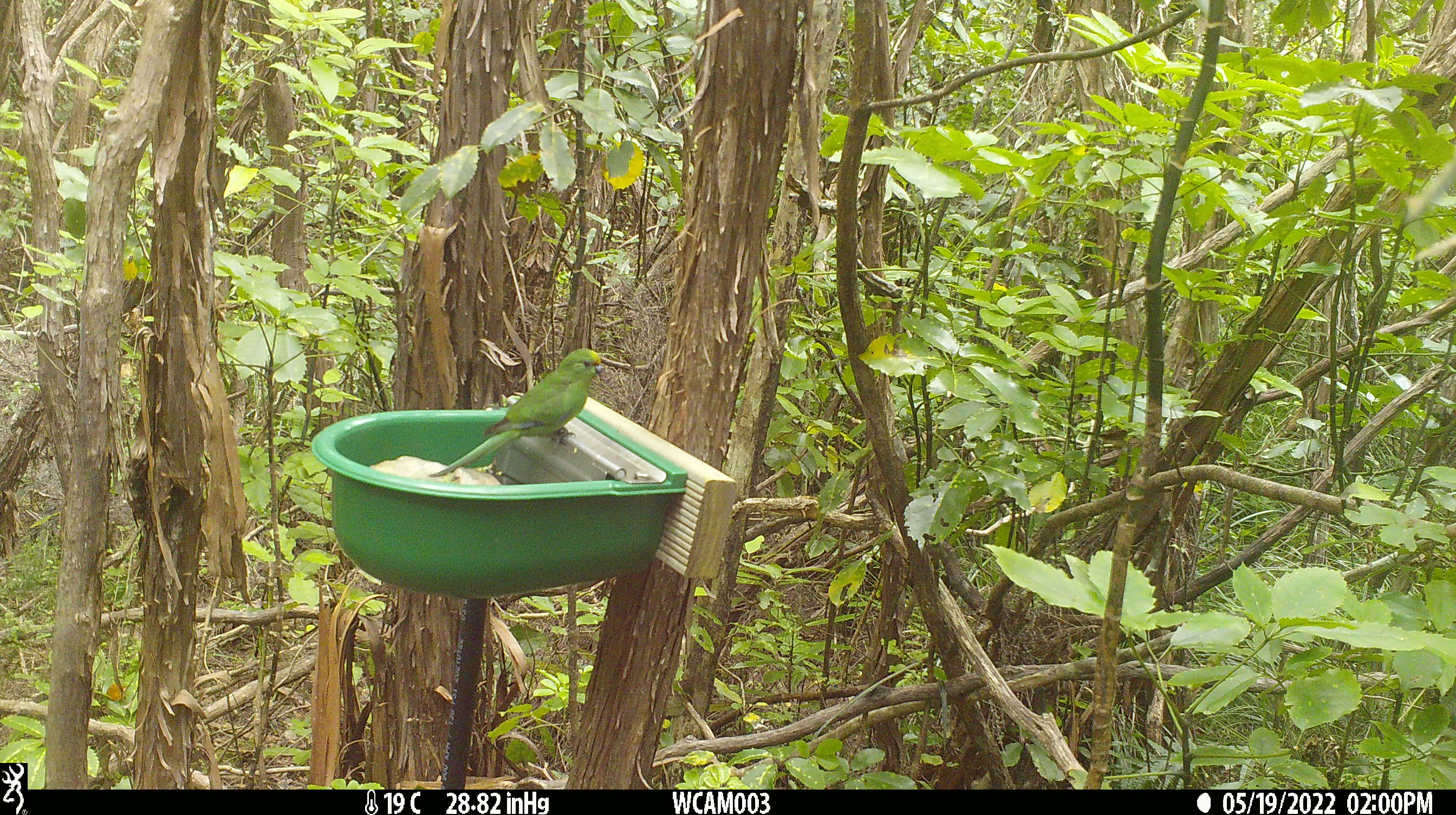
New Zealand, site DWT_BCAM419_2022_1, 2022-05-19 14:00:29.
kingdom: Animalia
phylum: Chordata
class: Aves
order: Psittaciformes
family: Psittaculidae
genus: Cyanoramphus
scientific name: Cyanoramphus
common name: parakeet